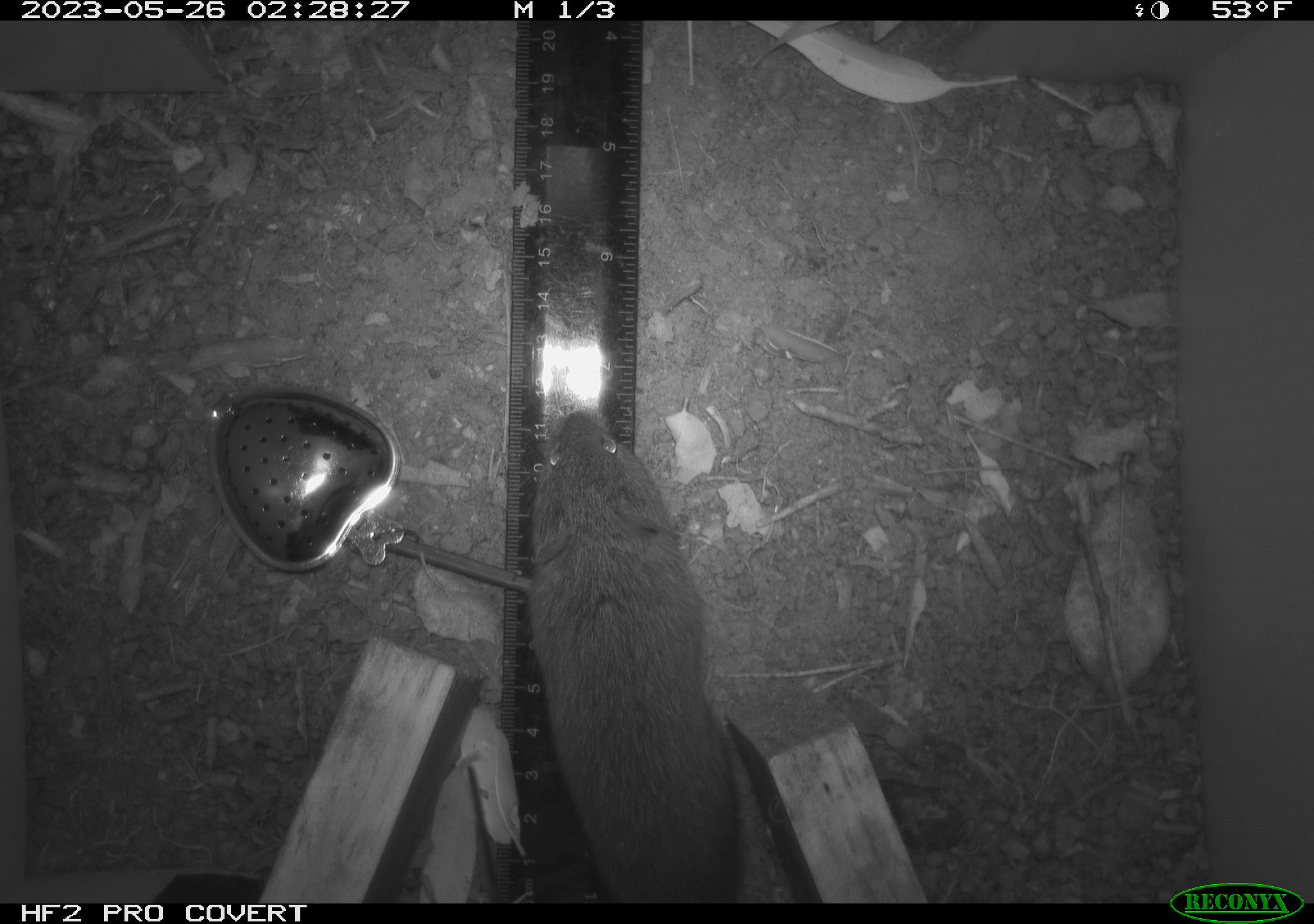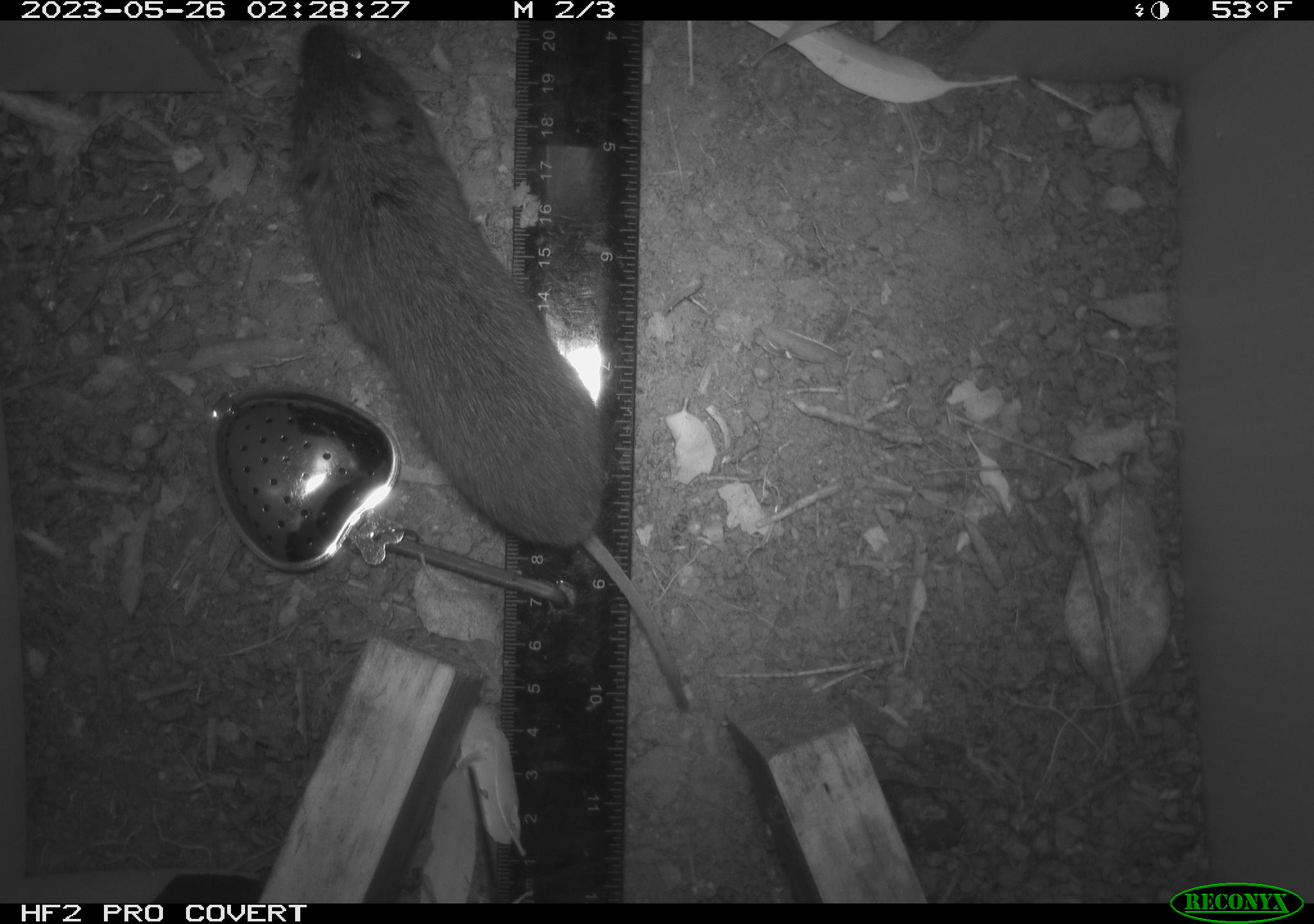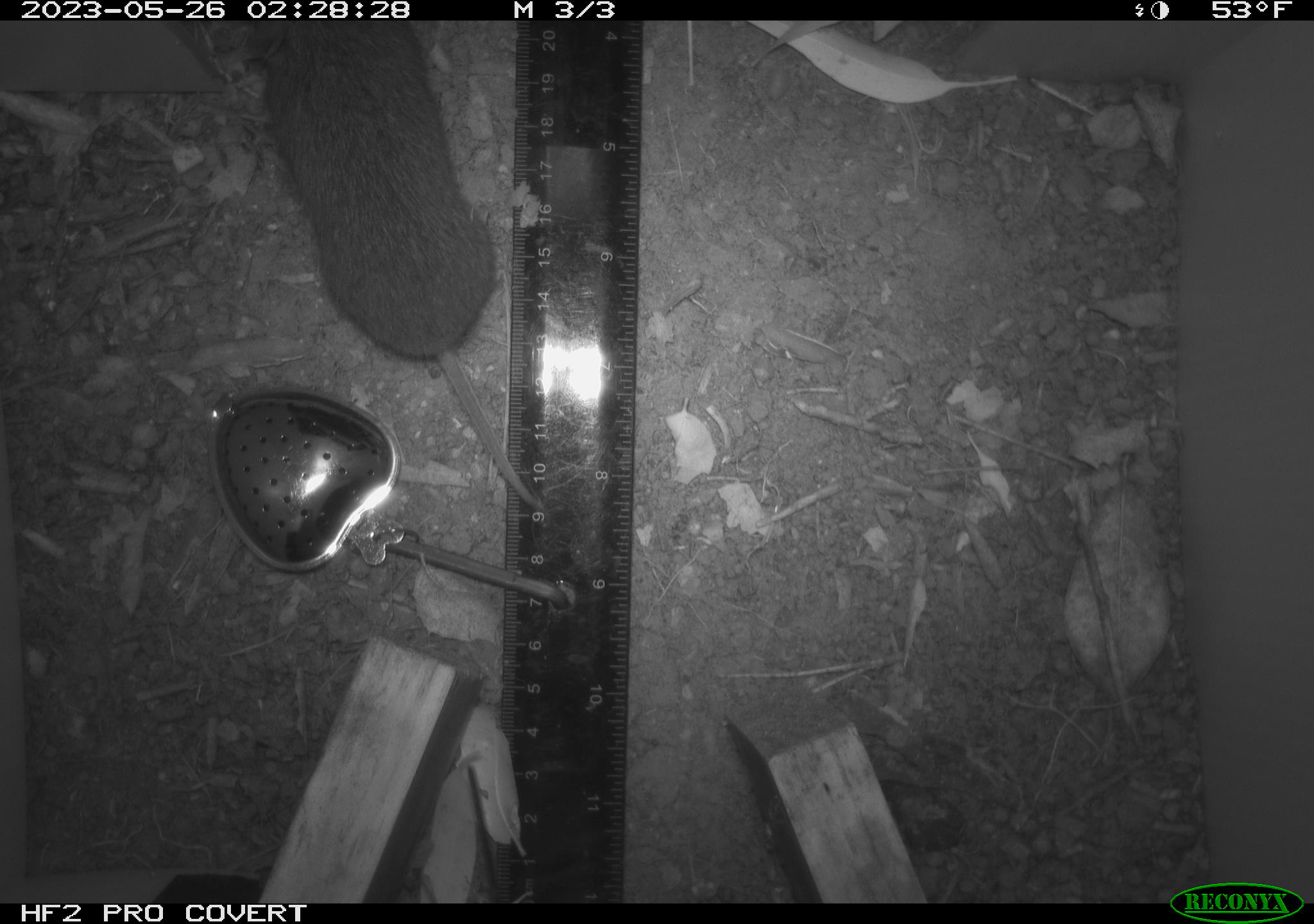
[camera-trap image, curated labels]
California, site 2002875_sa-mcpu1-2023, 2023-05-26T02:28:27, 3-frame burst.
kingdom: Animalia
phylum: Chordata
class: Mammalia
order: Rodentia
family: Cricetidae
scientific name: Arvicolinae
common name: voles, lemmings, and muskrats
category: arvicolinae subfamily